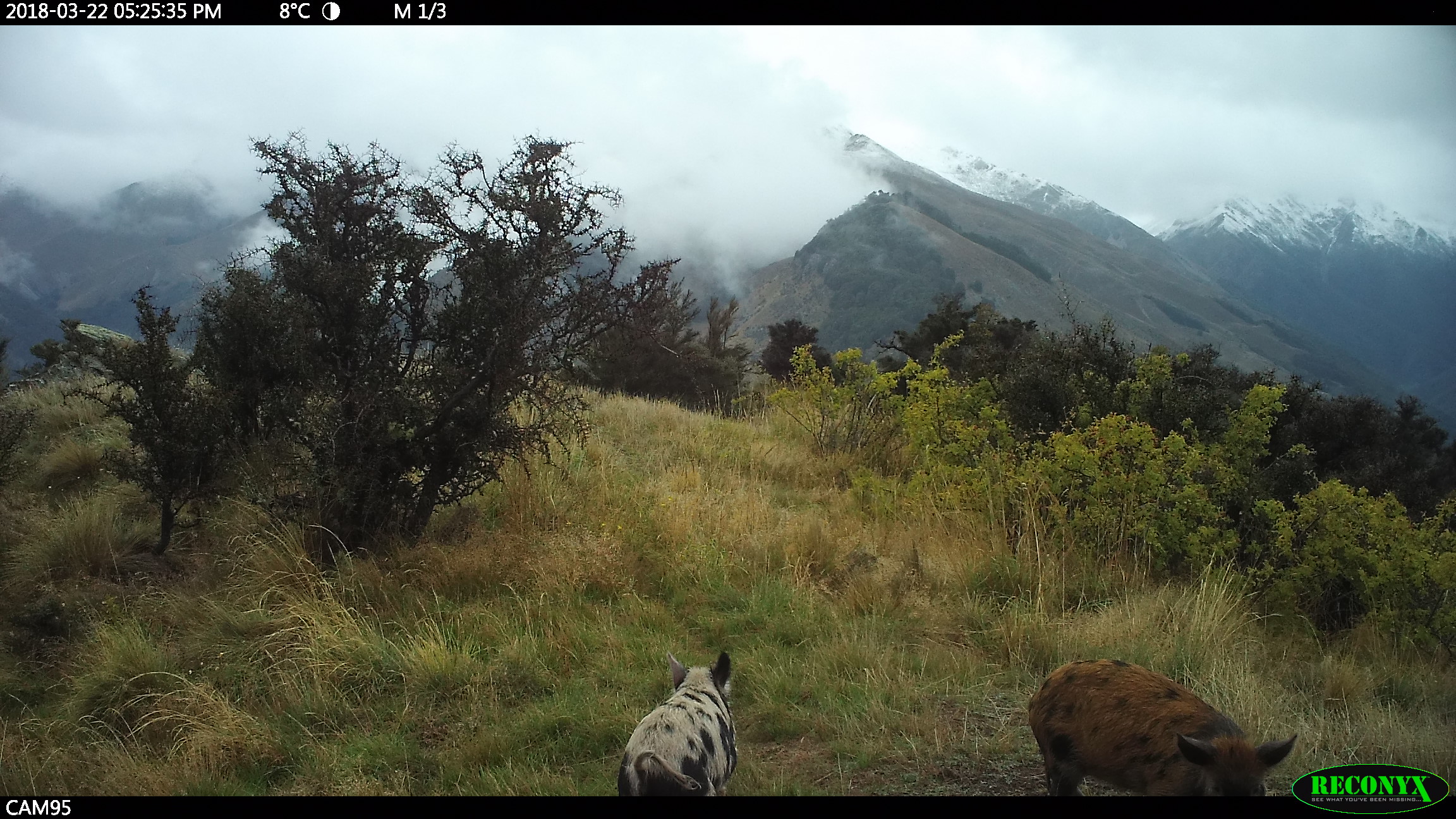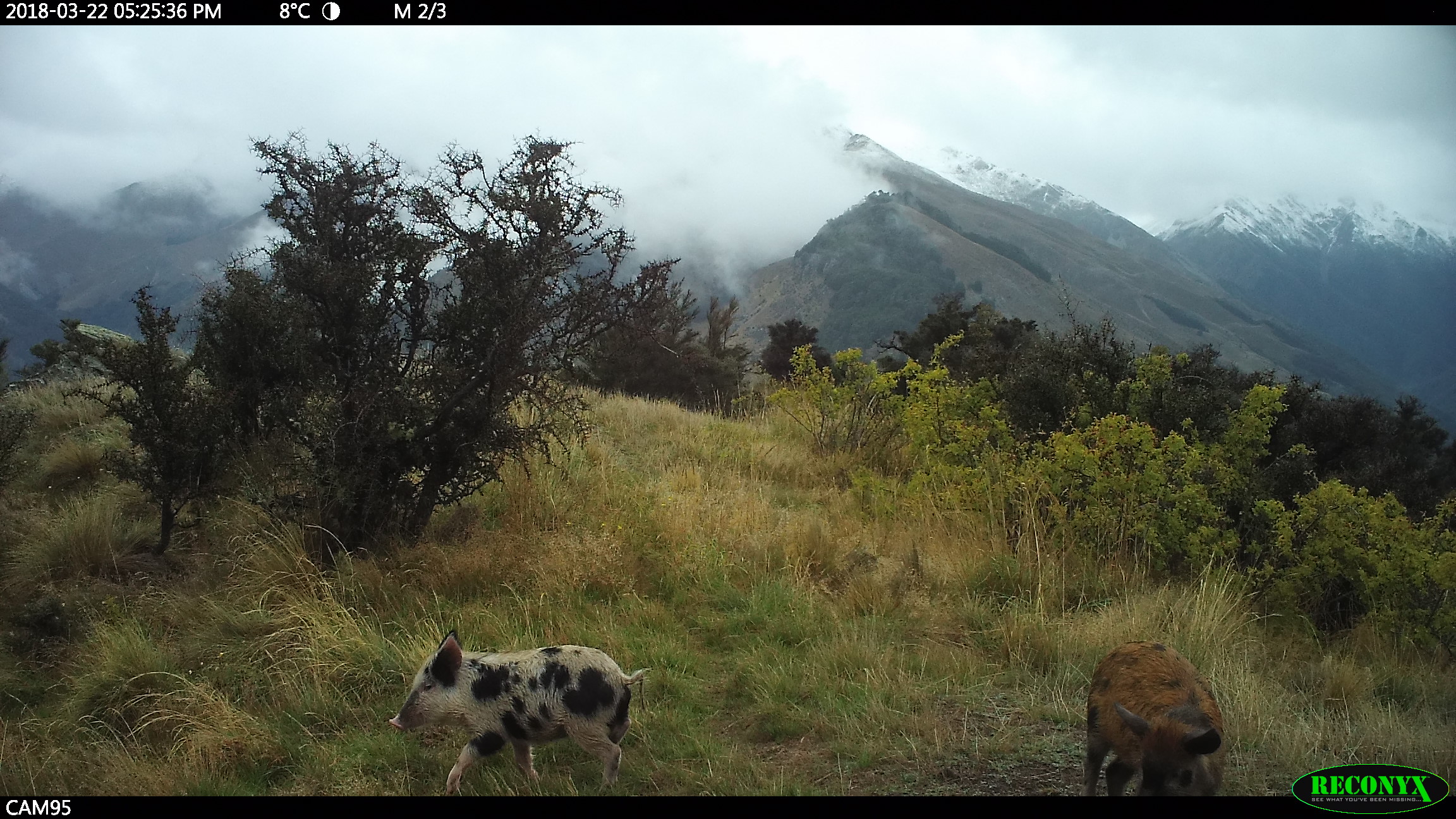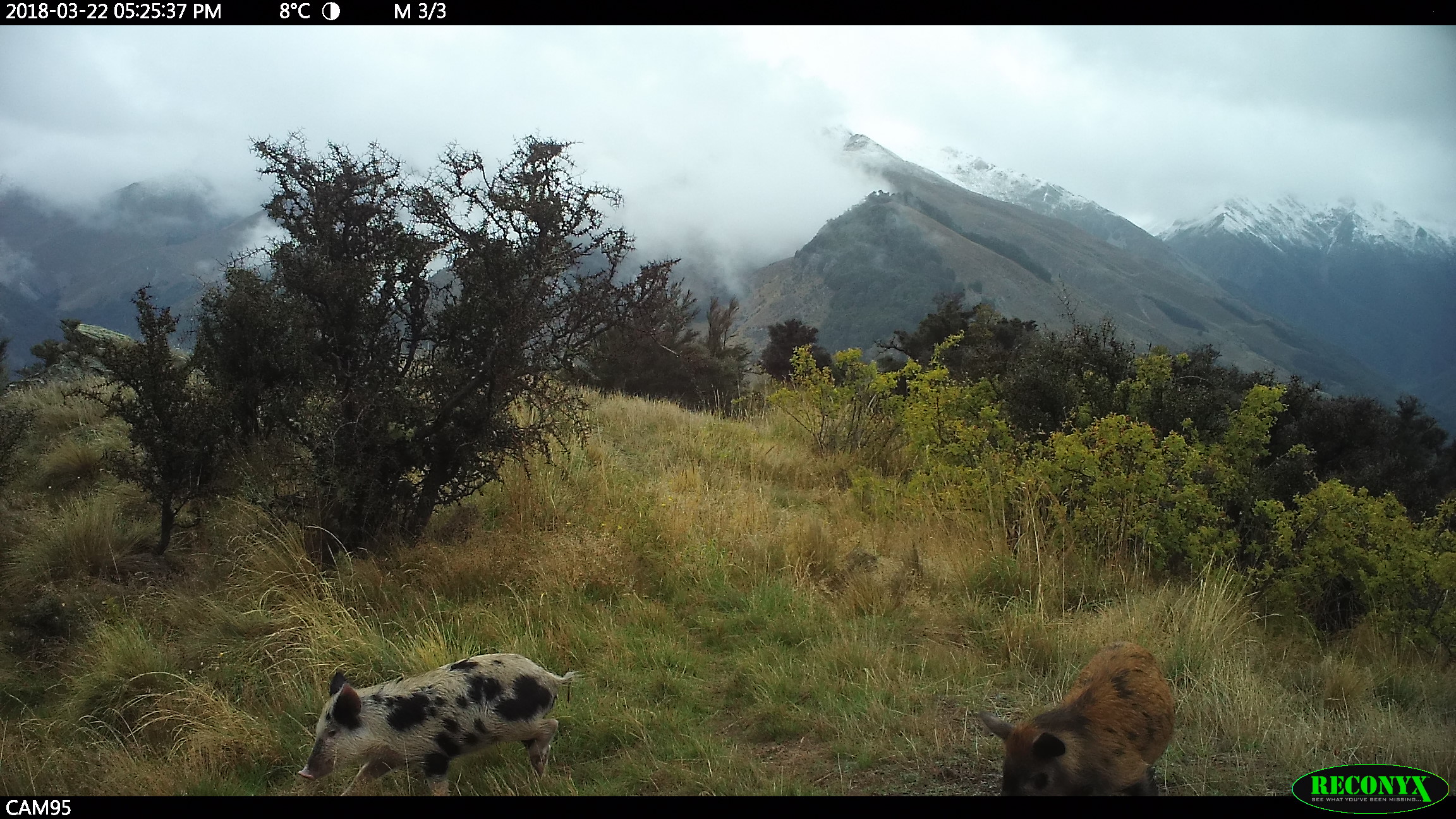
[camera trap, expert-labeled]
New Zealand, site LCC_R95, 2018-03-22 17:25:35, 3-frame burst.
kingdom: Animalia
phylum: Chordata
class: Mammalia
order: Artiodactyla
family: Suidae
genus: Sus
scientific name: Sus scrofa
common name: pig